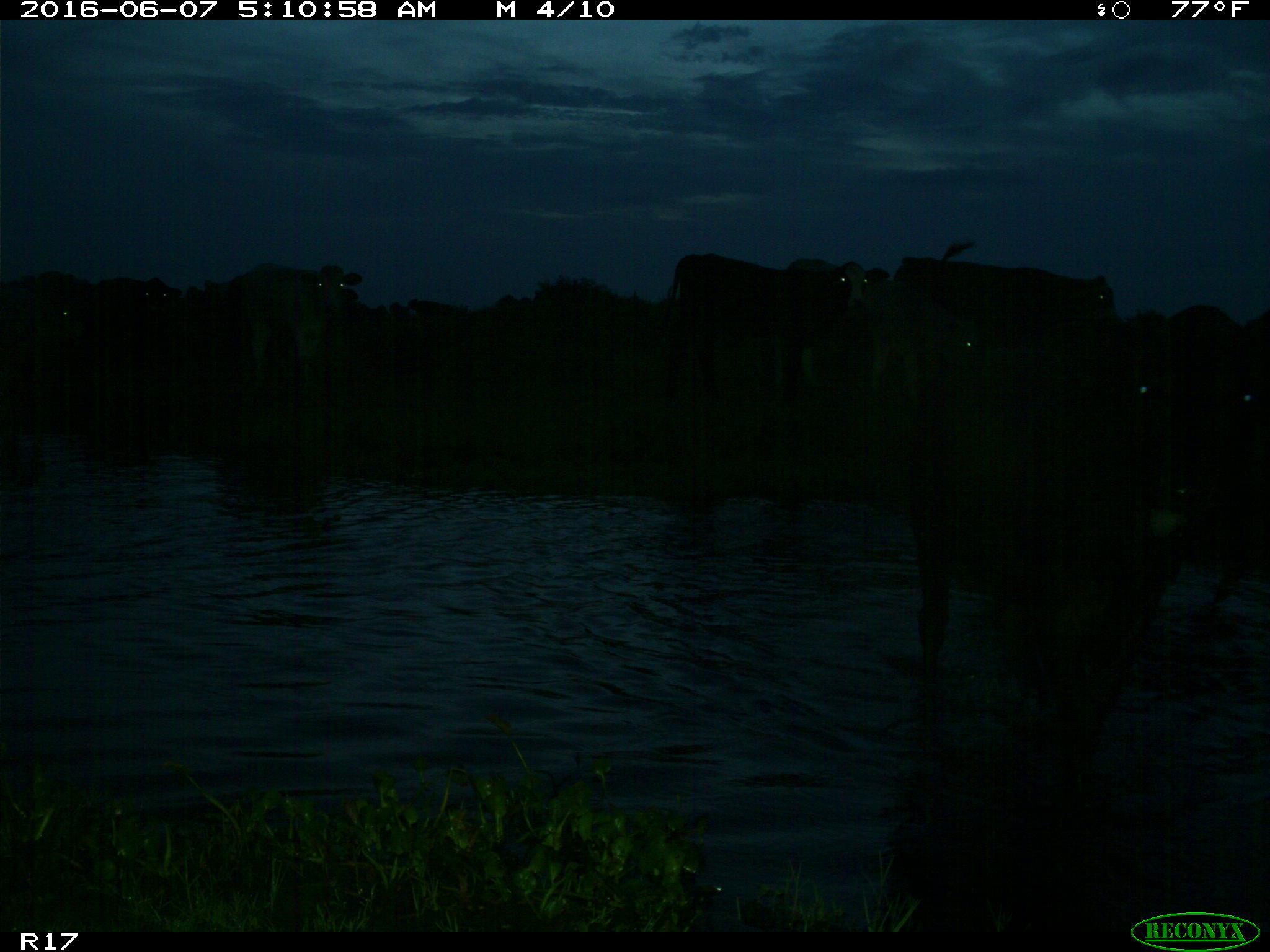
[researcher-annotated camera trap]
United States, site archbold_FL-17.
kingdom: Animalia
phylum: Chordata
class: Mammalia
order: Artiodactyla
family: Bovidae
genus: Bos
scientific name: Bos taurus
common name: domestic cow